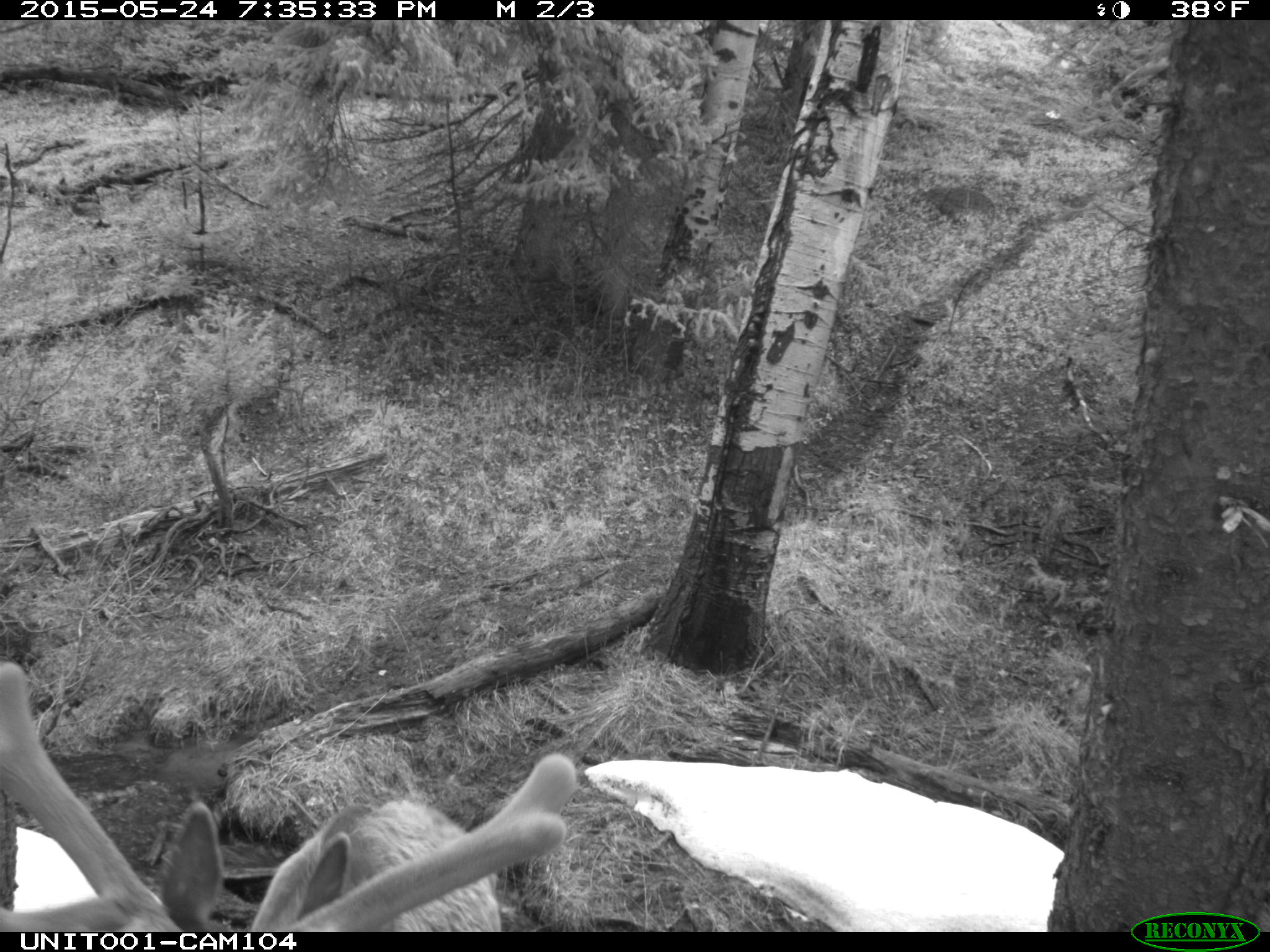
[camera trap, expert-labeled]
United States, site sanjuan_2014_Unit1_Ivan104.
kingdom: Animalia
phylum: Chordata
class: Mammalia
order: Artiodactyla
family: Cervidae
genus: Cervus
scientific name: Cervus elaphus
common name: red deer